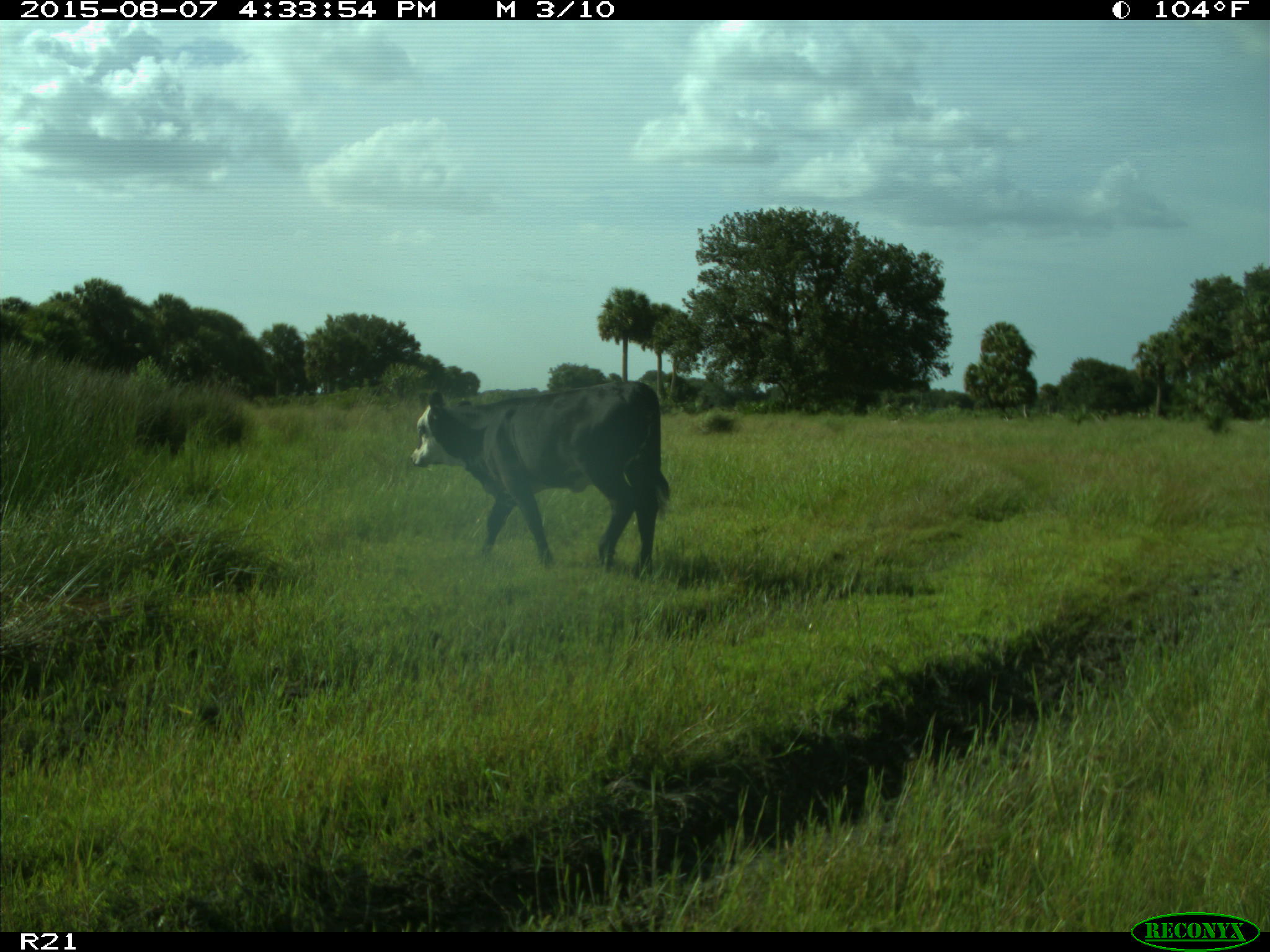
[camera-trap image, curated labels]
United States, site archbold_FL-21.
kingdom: Animalia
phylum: Chordata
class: Mammalia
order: Artiodactyla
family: Bovidae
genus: Bos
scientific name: Bos taurus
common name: domestic cow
Bos taurus (domestic cow).